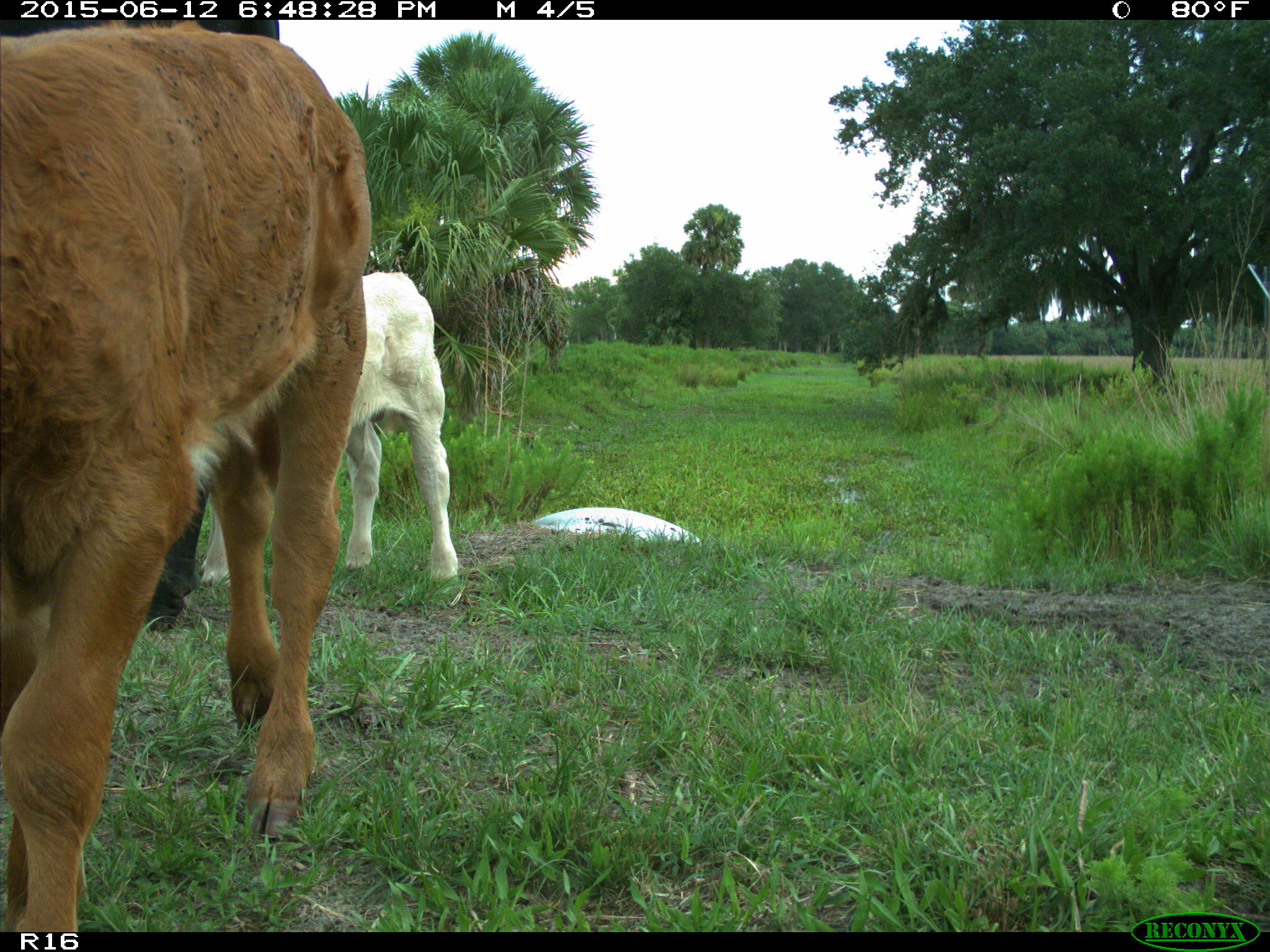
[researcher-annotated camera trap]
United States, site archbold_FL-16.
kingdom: Animalia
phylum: Chordata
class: Mammalia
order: Artiodactyla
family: Bovidae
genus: Bos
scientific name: Bos taurus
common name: domestic cow